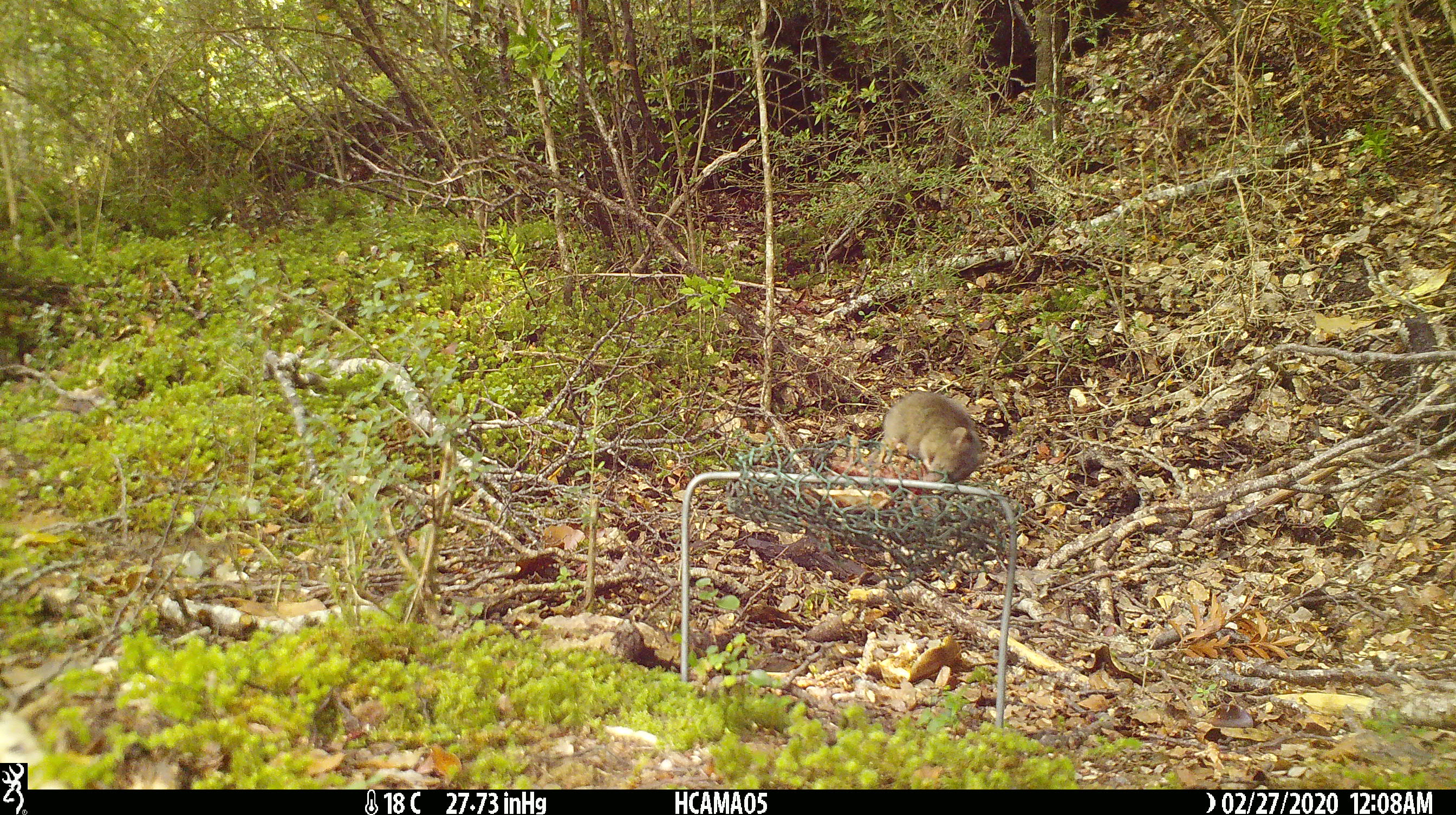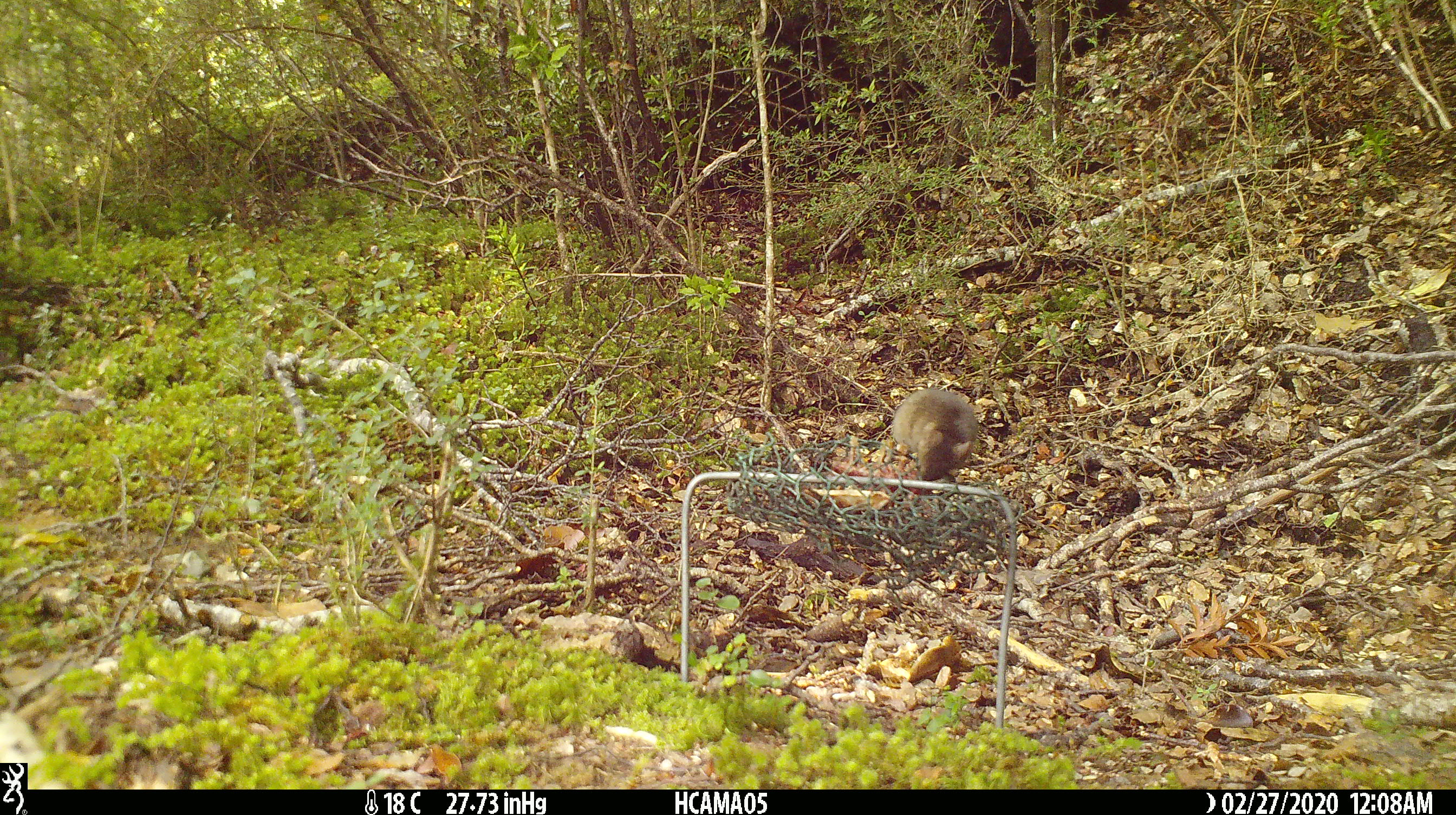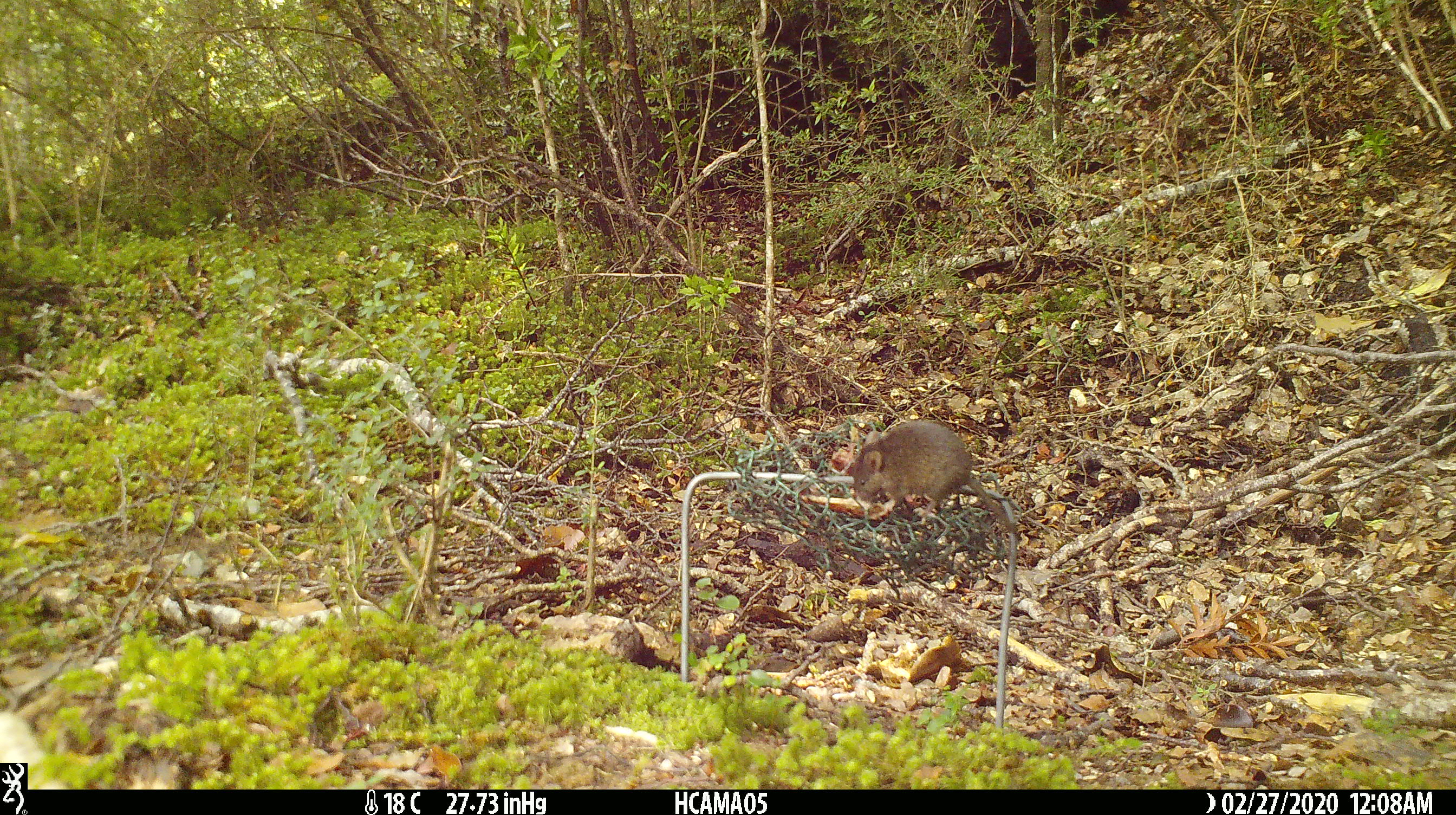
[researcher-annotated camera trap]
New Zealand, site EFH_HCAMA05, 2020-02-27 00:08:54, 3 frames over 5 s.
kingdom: Animalia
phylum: Chordata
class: Mammalia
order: Rodentia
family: Muridae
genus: Mus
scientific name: Mus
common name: mouse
Mouse (Mus).